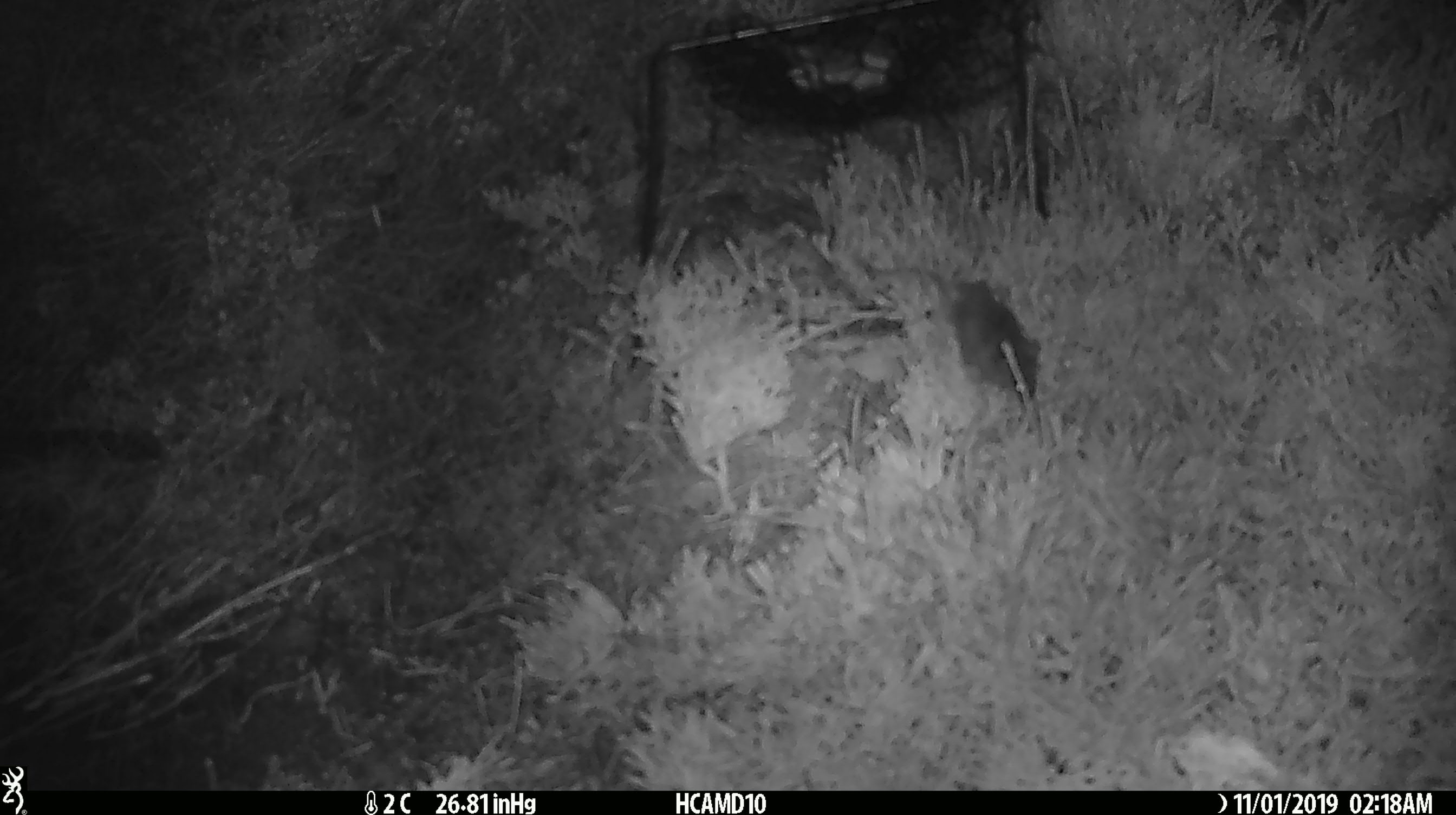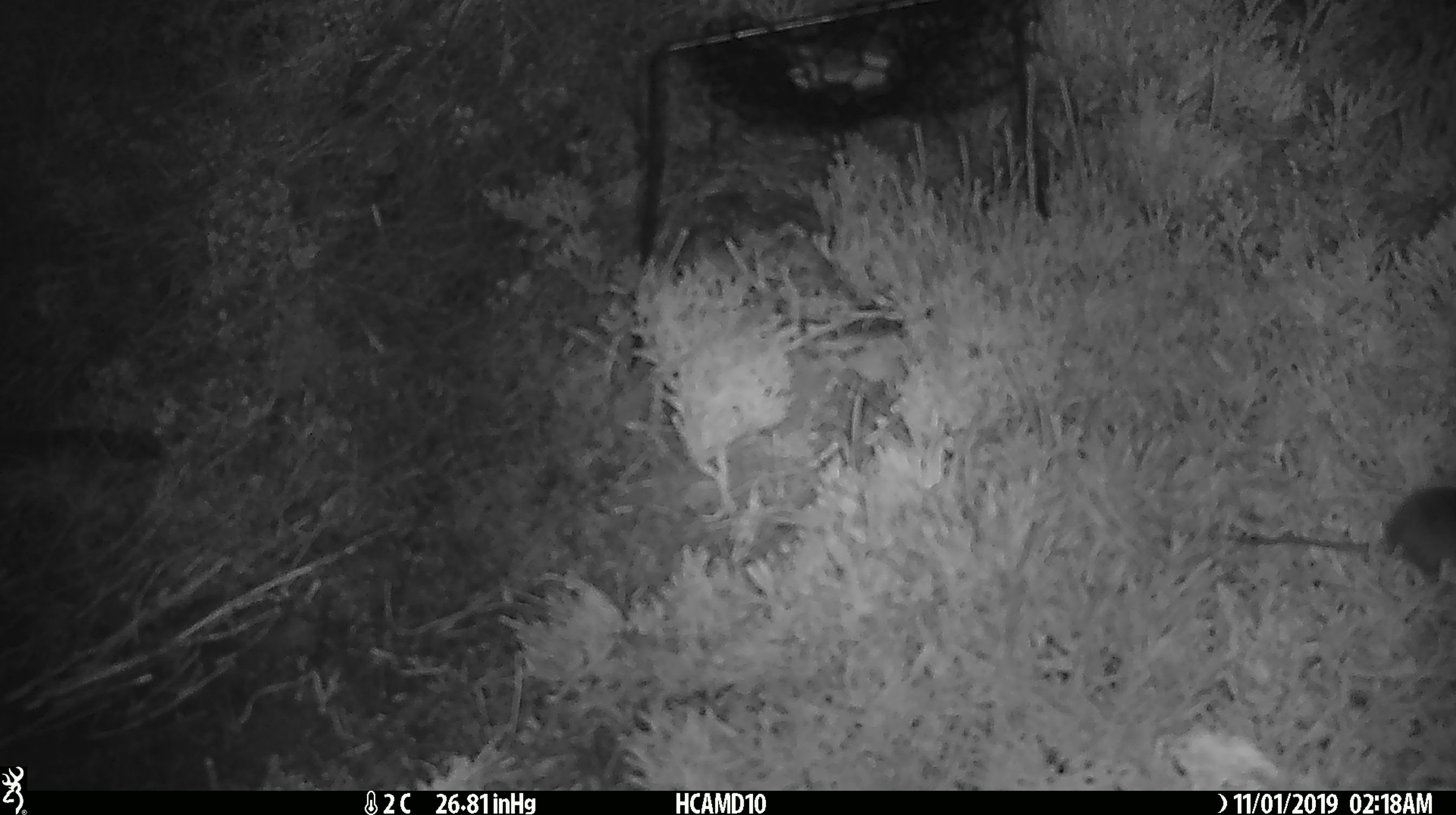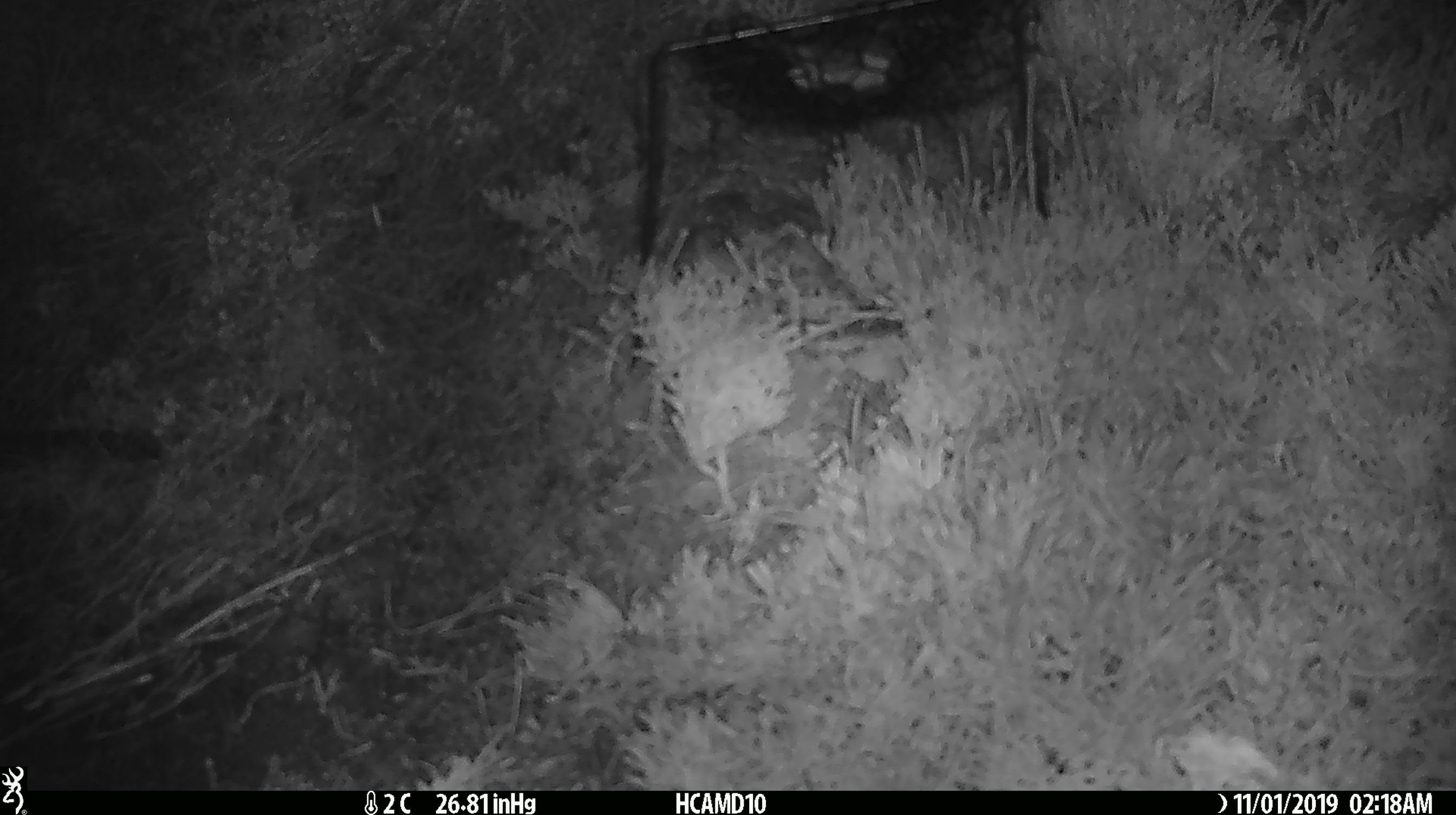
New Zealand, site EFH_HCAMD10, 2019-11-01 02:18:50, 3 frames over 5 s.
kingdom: Animalia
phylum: Chordata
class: Mammalia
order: Rodentia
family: Muridae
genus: Mus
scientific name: Mus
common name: mouse